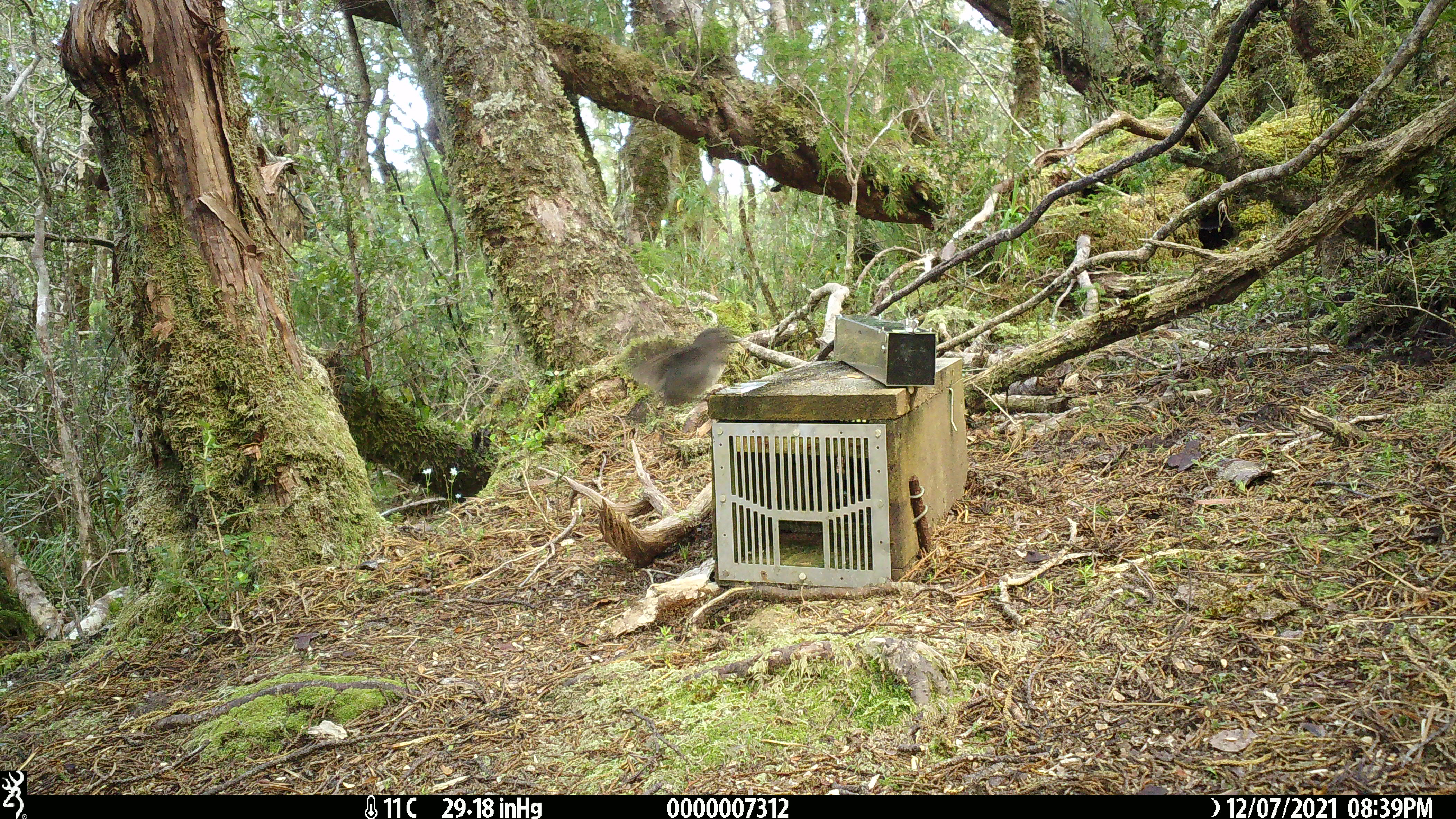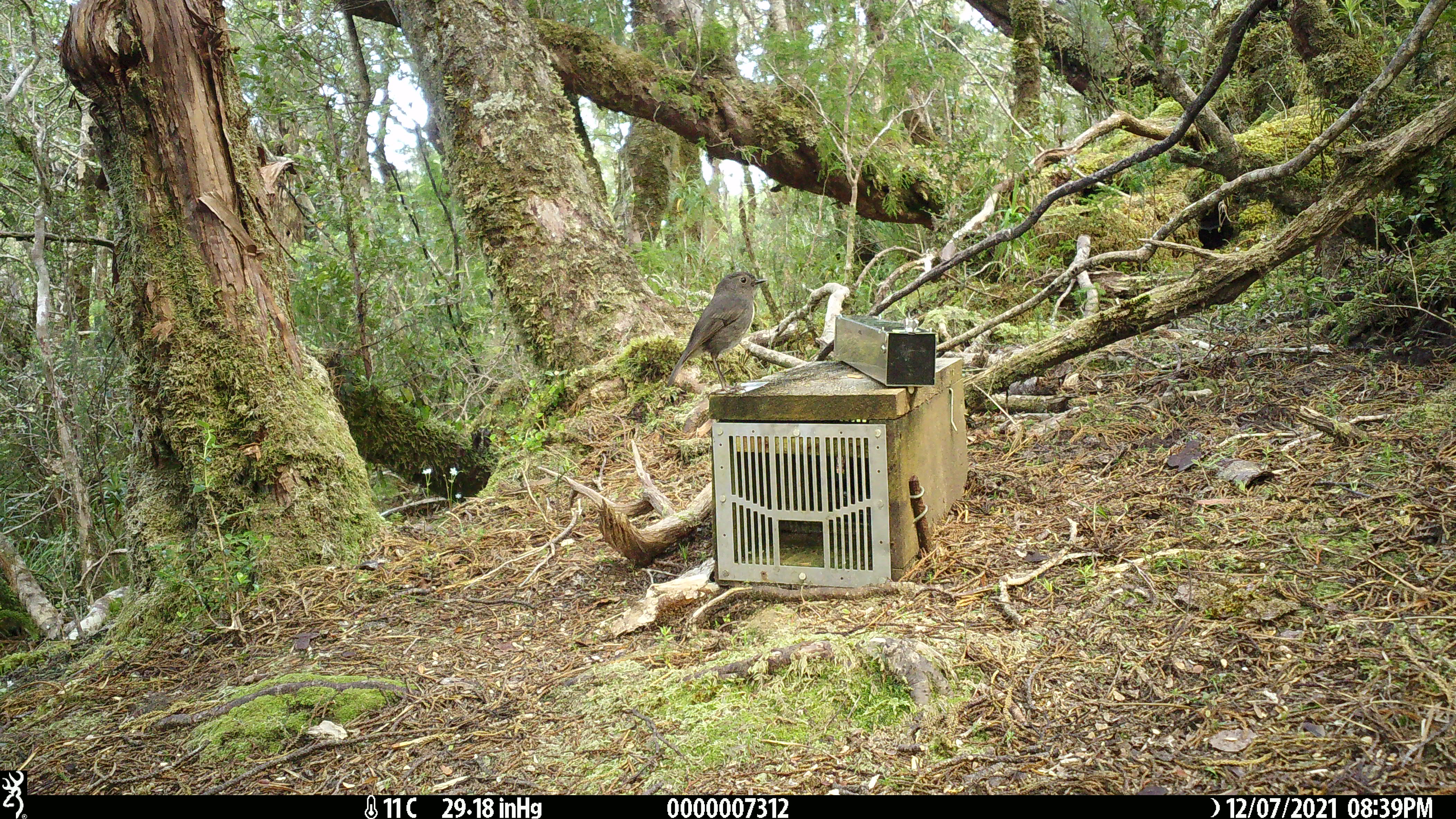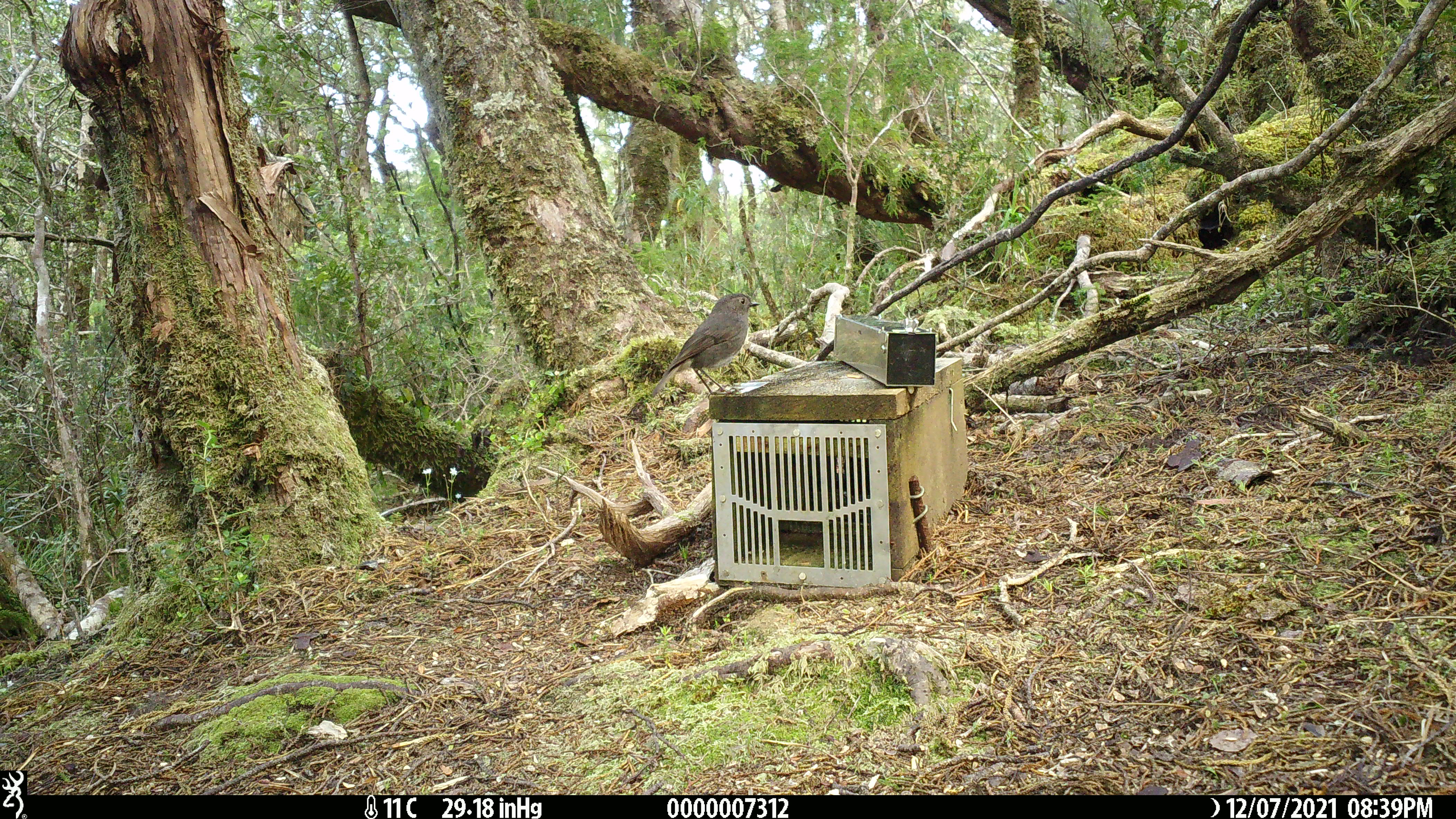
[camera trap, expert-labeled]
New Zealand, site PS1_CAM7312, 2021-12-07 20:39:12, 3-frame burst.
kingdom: Animalia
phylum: Chordata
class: Aves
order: Passeriformes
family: Petroicidae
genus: Petroica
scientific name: Petroica australis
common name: new zealand robin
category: robin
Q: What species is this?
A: Robin (new zealand robin) (Petroica australis).